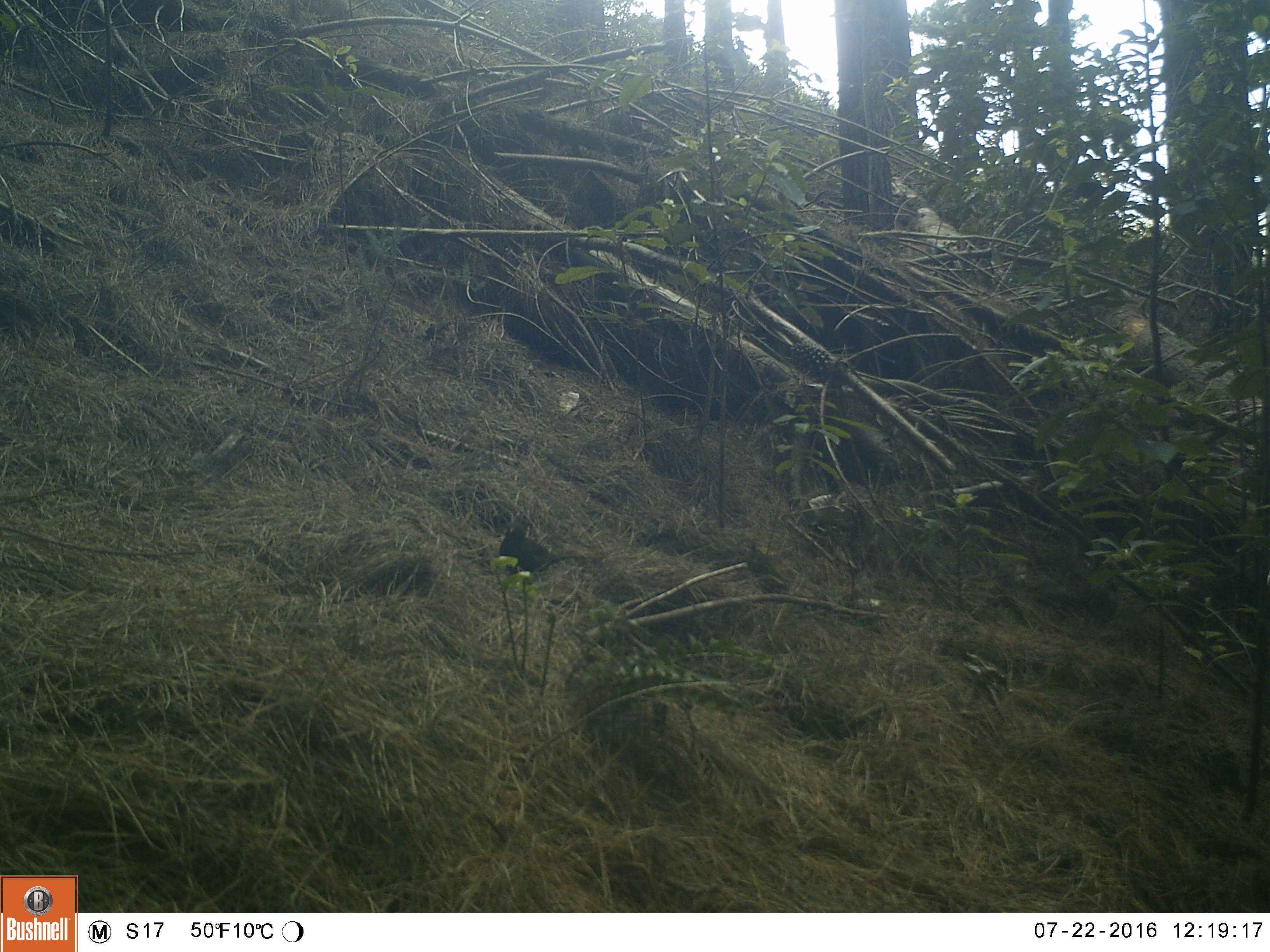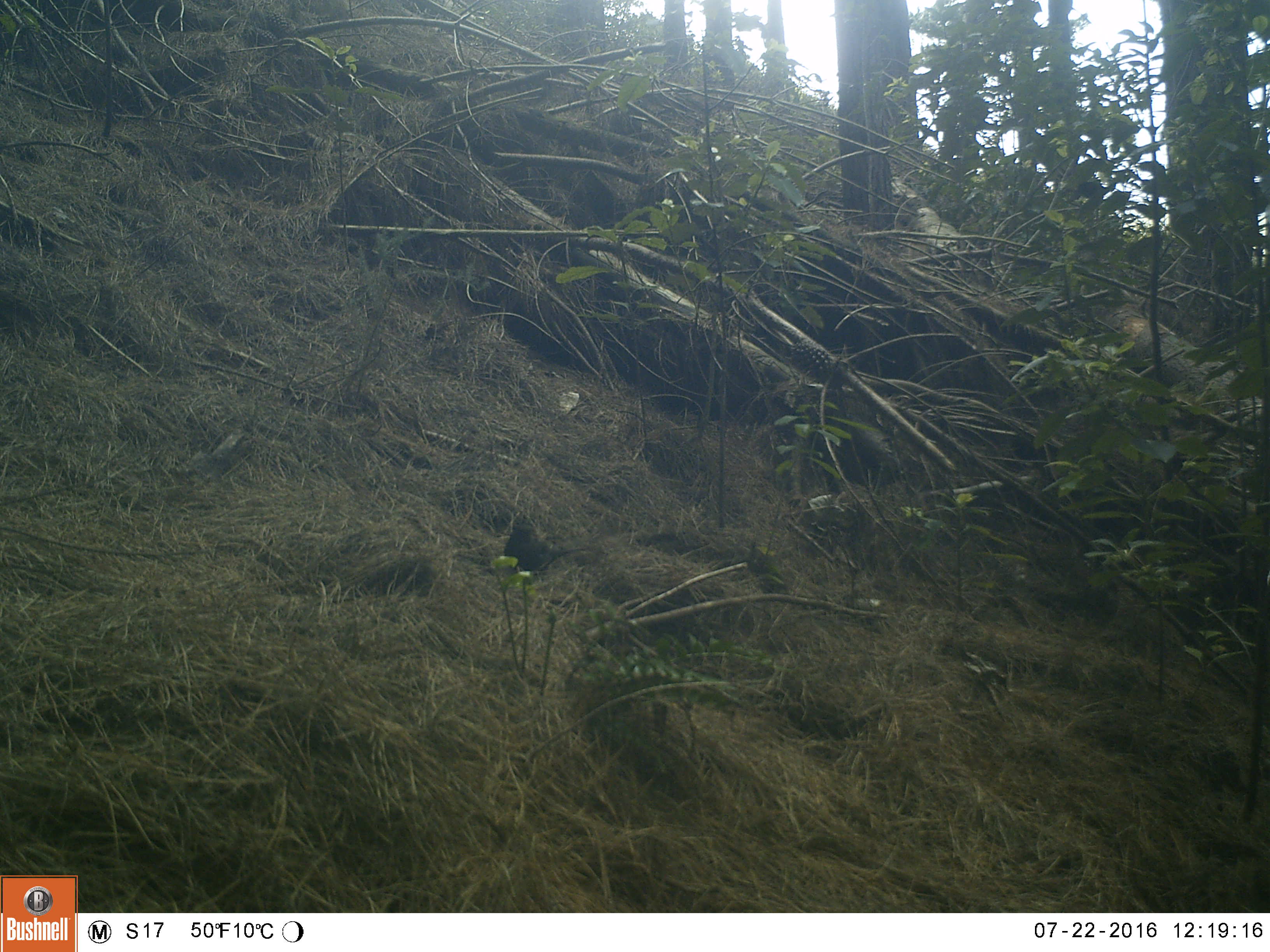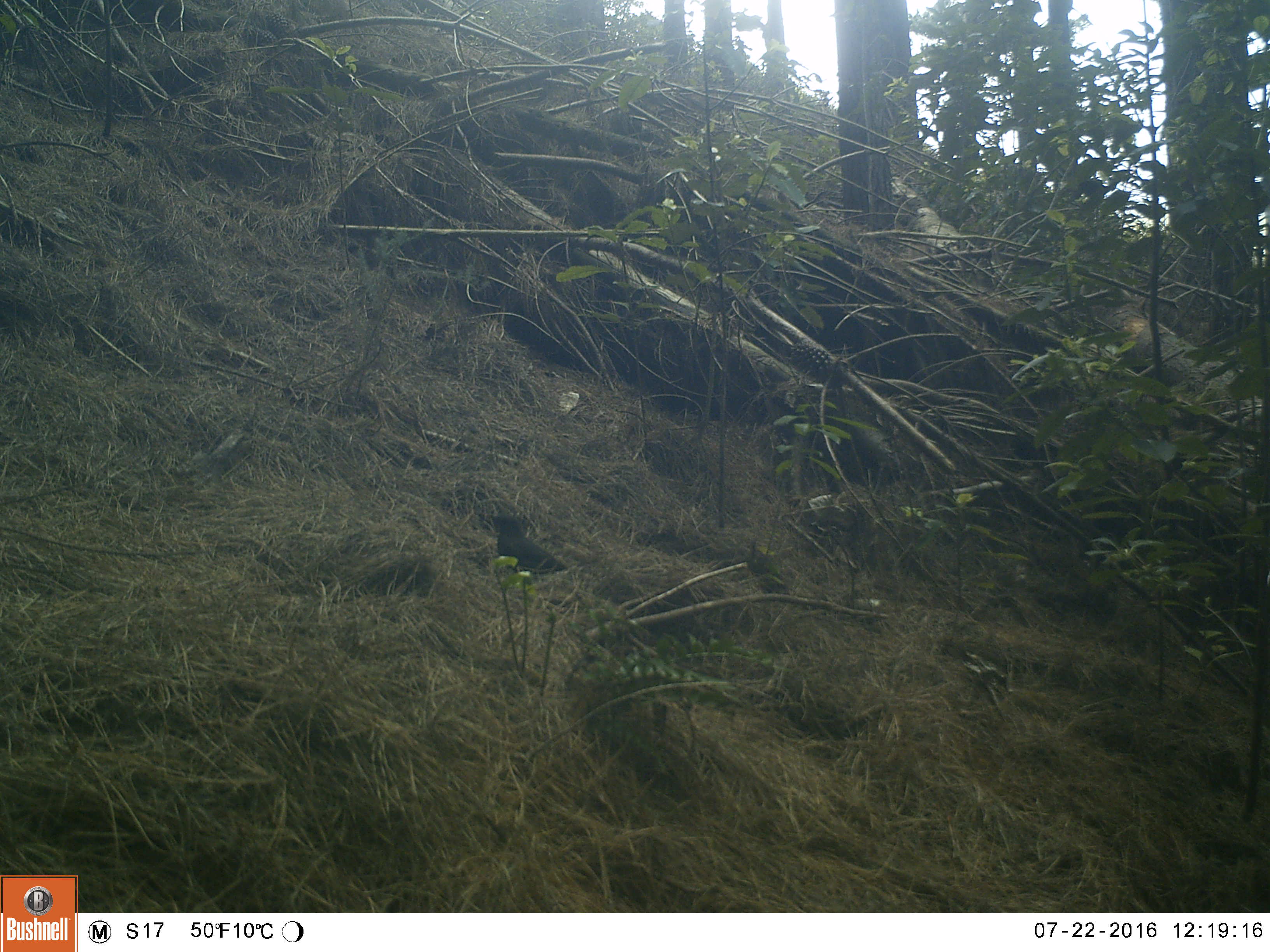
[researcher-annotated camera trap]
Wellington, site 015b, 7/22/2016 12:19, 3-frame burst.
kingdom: Animalia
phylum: Chordata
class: Aves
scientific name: Aves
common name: bird